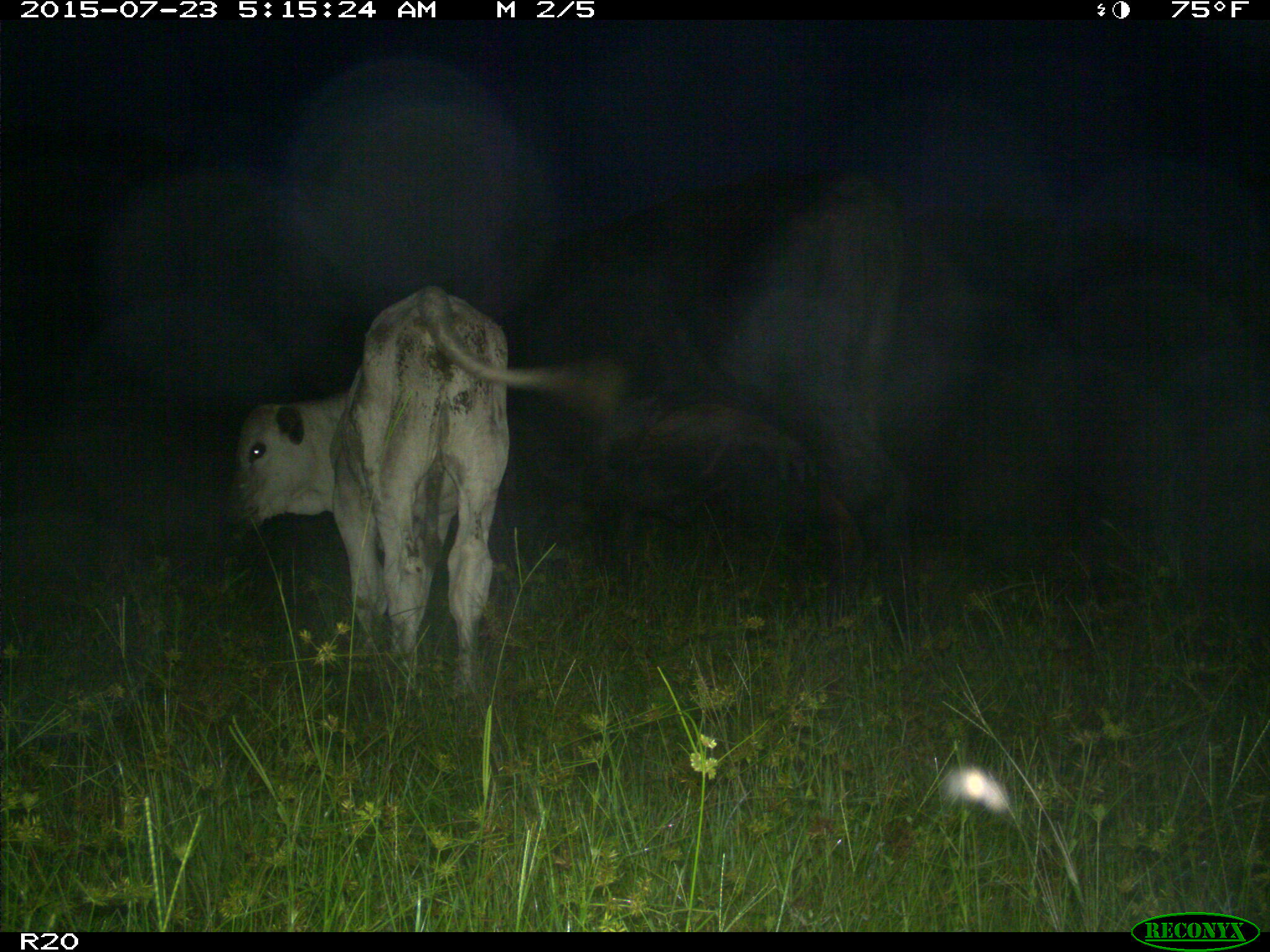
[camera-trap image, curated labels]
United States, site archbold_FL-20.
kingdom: Animalia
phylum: Chordata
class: Mammalia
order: Artiodactyla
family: Bovidae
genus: Bos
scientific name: Bos taurus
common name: domestic cow